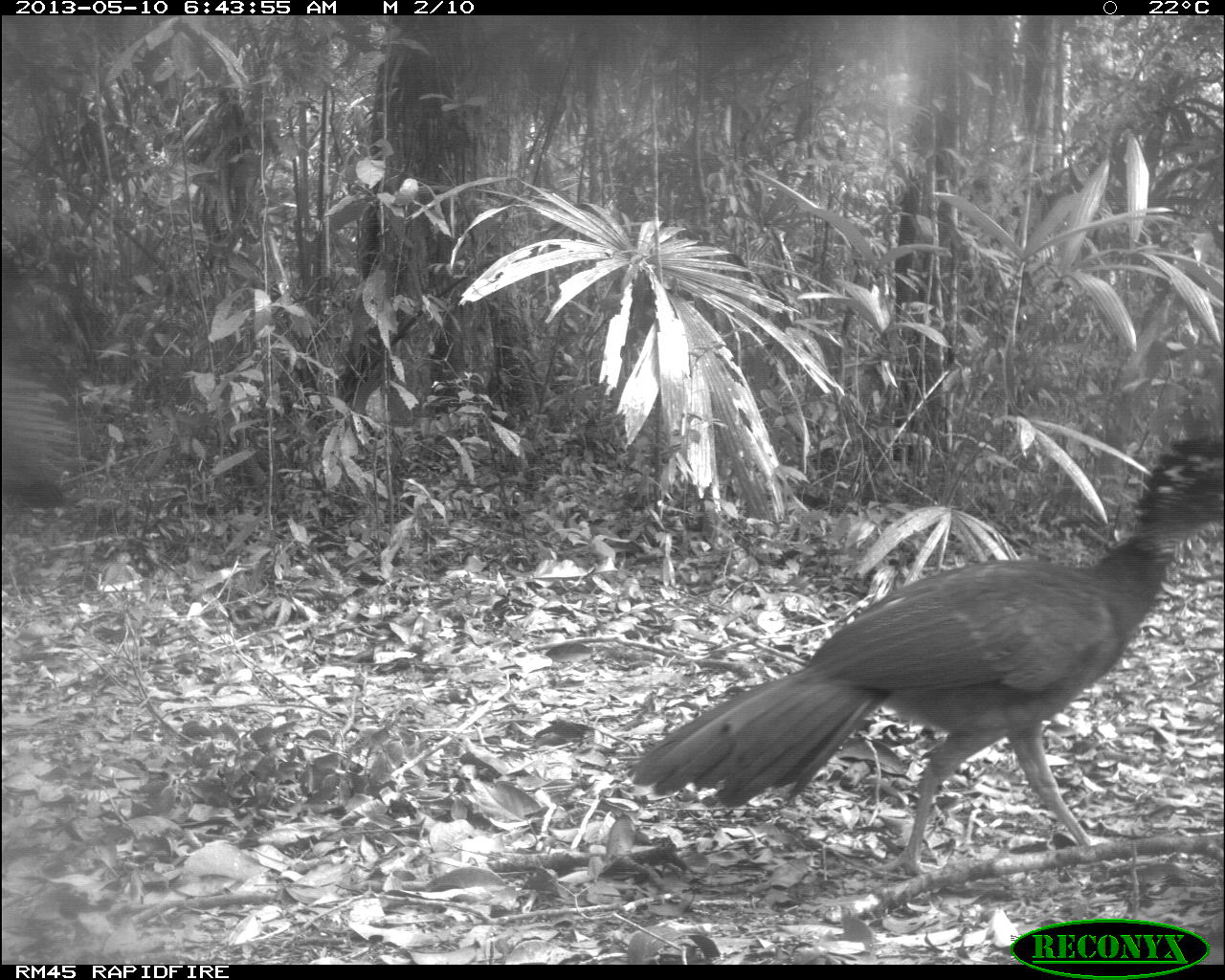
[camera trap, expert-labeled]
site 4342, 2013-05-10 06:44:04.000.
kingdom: Animalia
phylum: Chordata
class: Aves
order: Galliformes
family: Cracidae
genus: Crax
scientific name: Crax rubra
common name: great curassow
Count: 1.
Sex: female.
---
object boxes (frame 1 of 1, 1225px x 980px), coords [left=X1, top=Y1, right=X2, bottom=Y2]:
crax rubra: [left=625, top=431, right=1223, bottom=878]